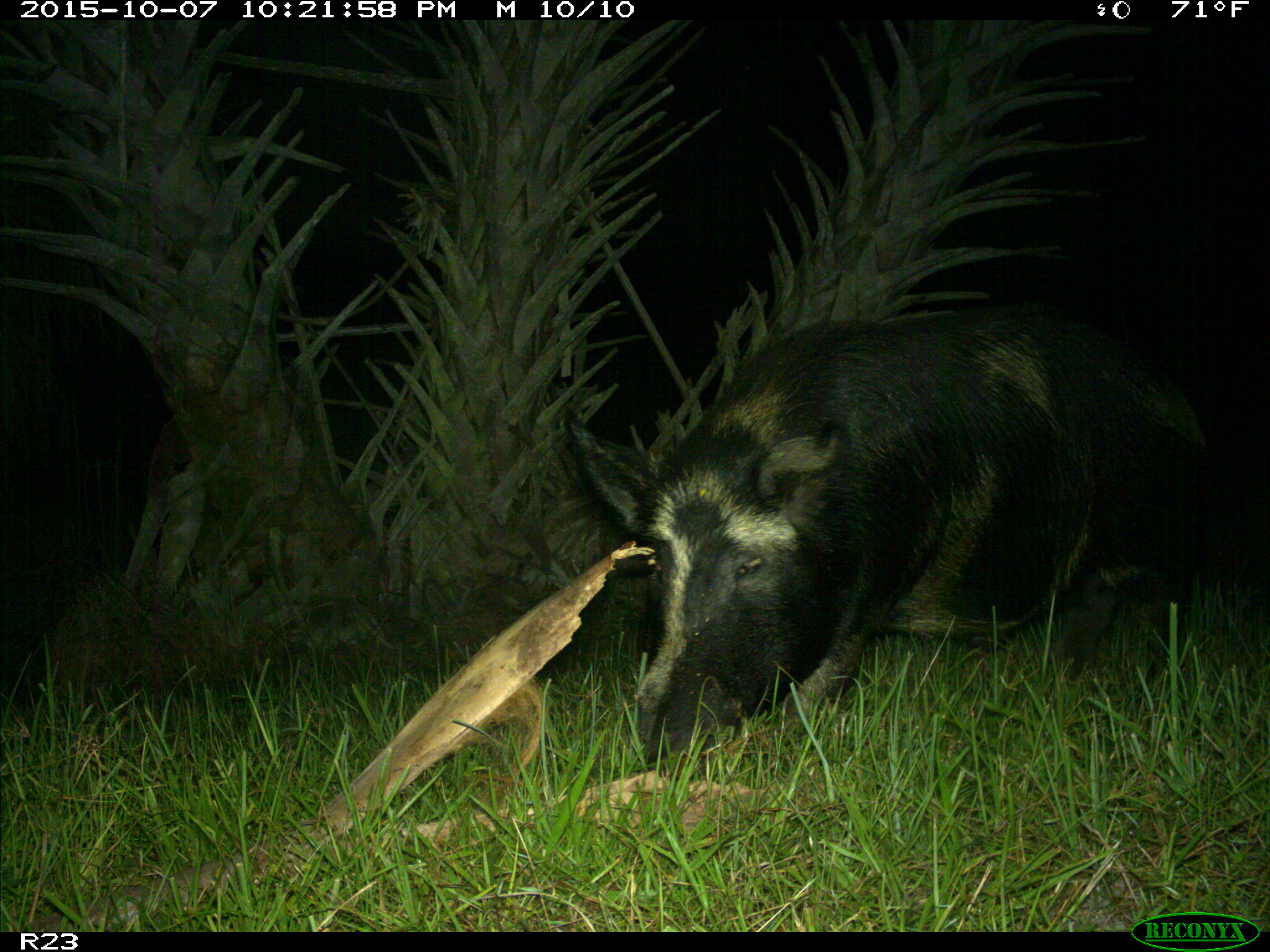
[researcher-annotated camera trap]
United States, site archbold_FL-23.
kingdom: Animalia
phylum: Chordata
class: Mammalia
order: Artiodactyla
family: Suidae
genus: Sus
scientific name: Sus scrofa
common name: wild boar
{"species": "Sus scrofa (wild boar)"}